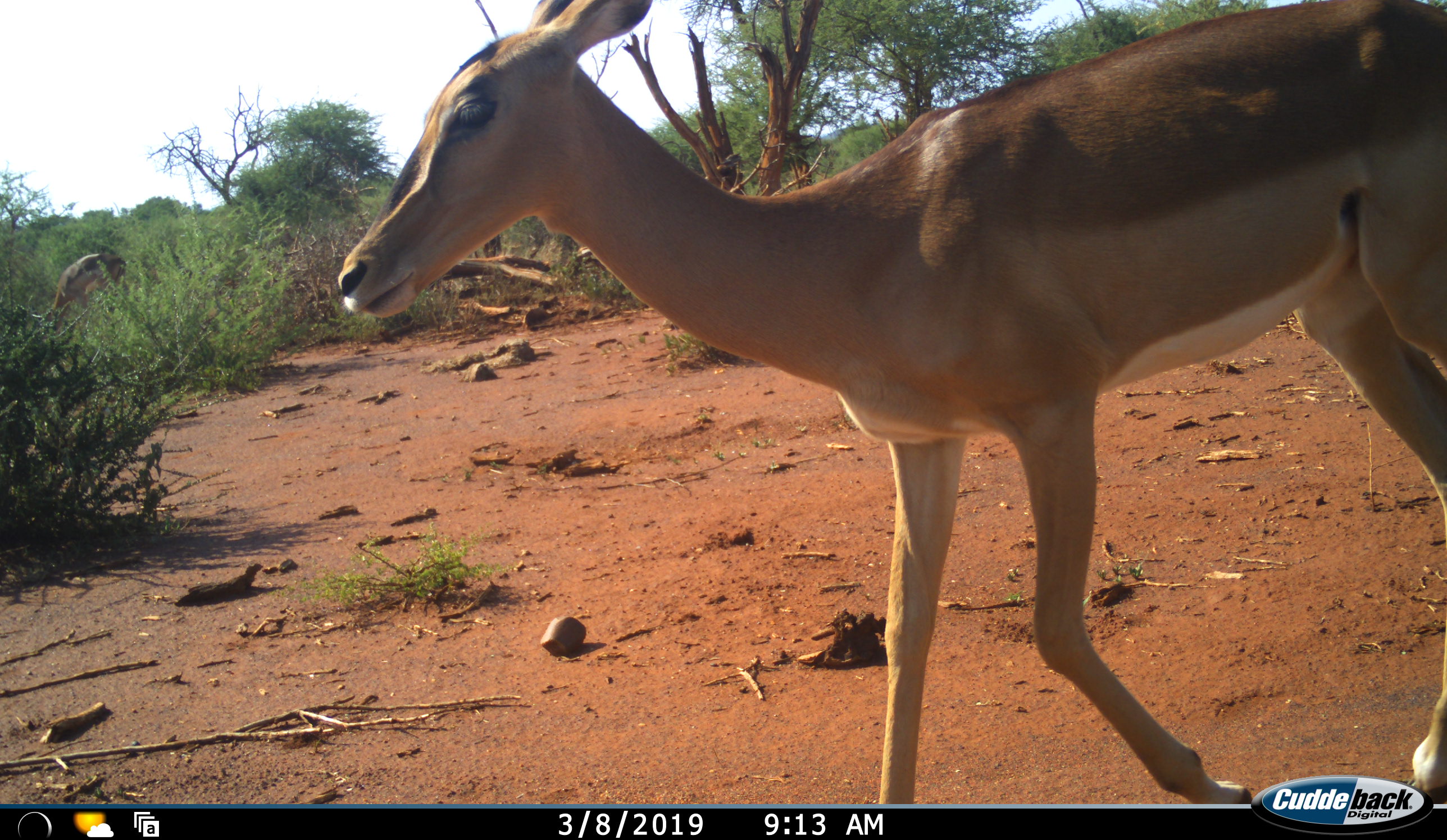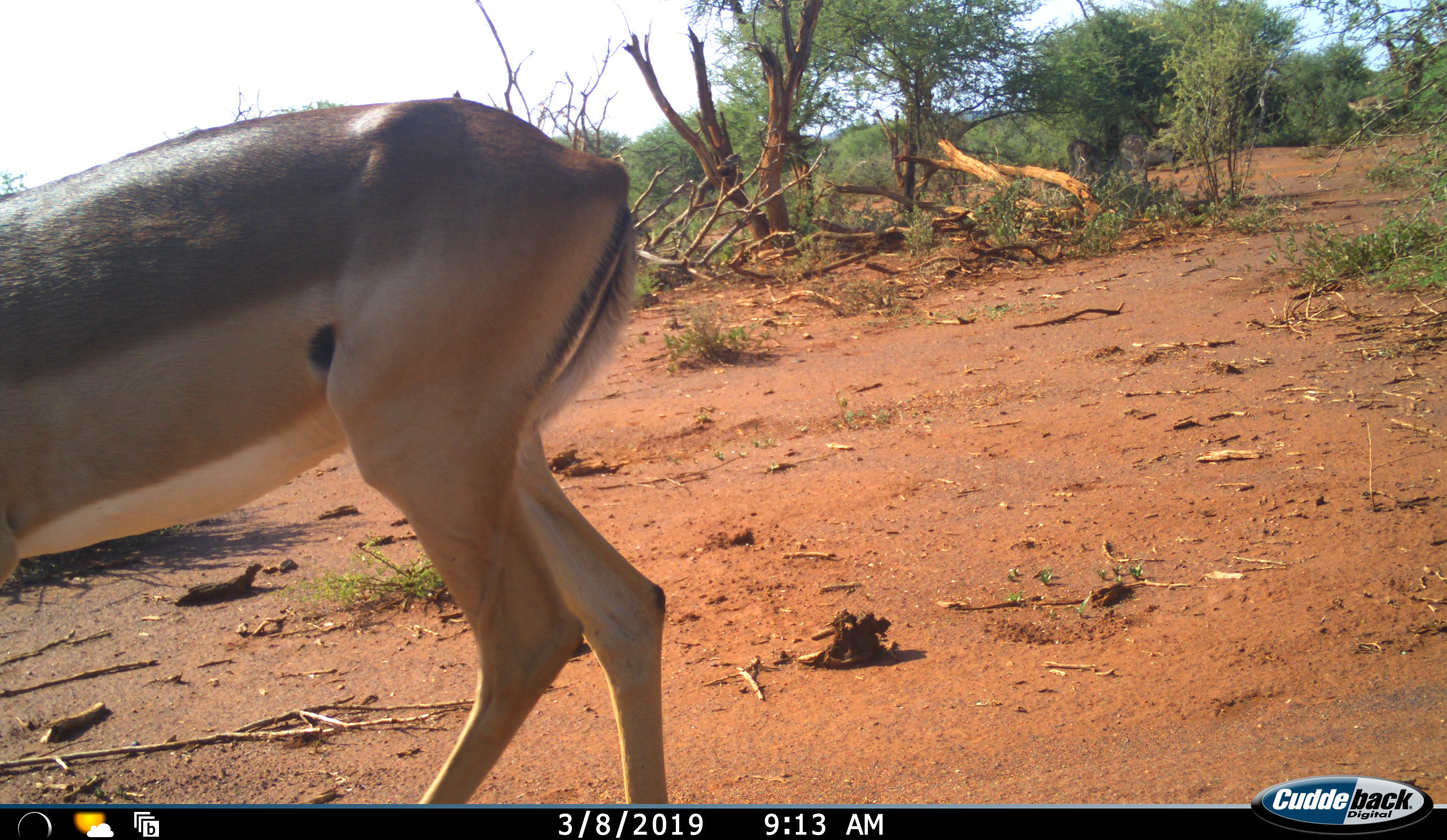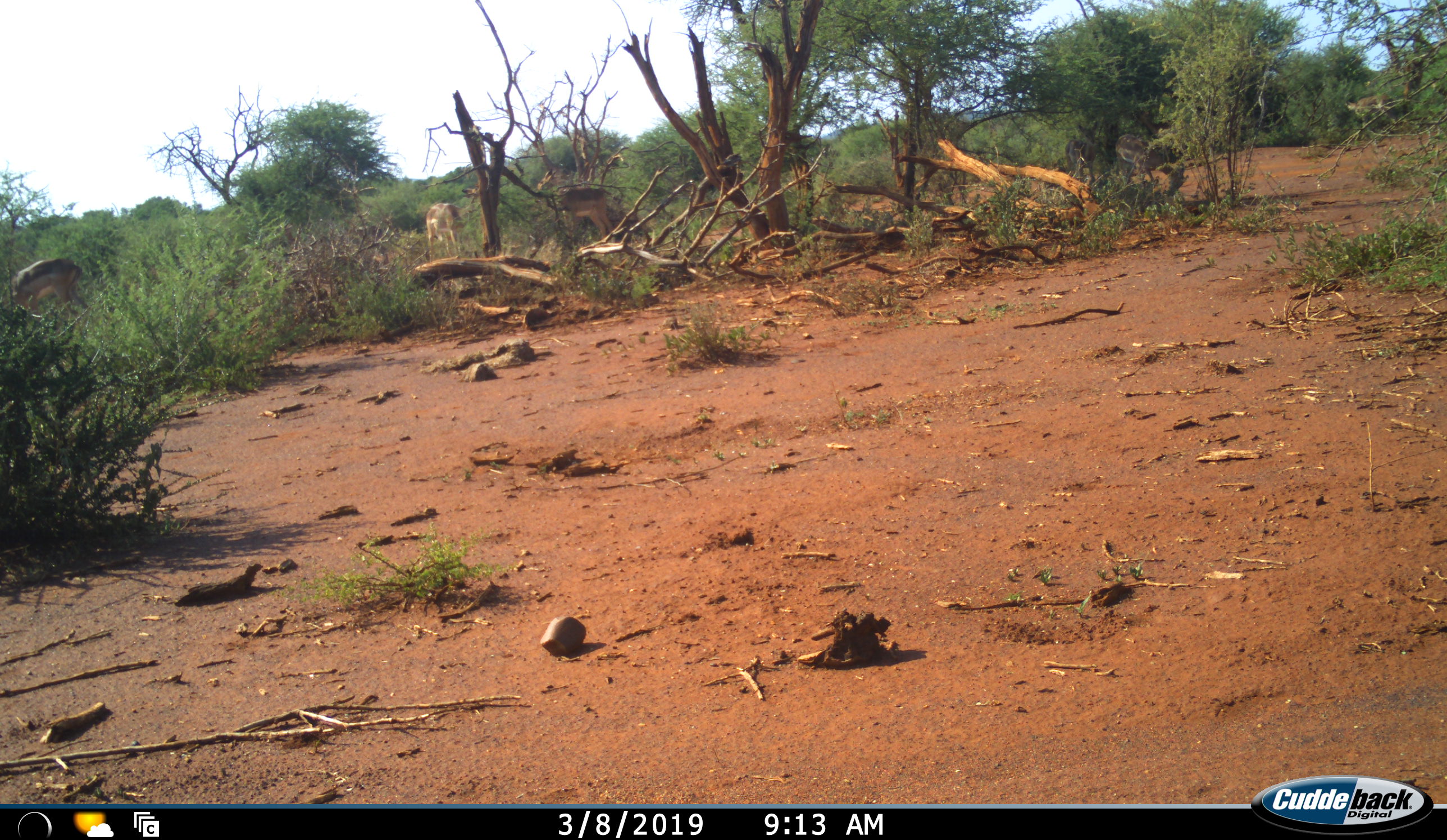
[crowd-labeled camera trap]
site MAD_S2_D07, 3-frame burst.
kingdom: Animalia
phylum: Chordata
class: Mammalia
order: Artiodactyla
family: Bovidae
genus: Aepyceros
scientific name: Aepyceros melampus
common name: impala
Impala (Aepyceros melampus), count 3. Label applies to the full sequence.